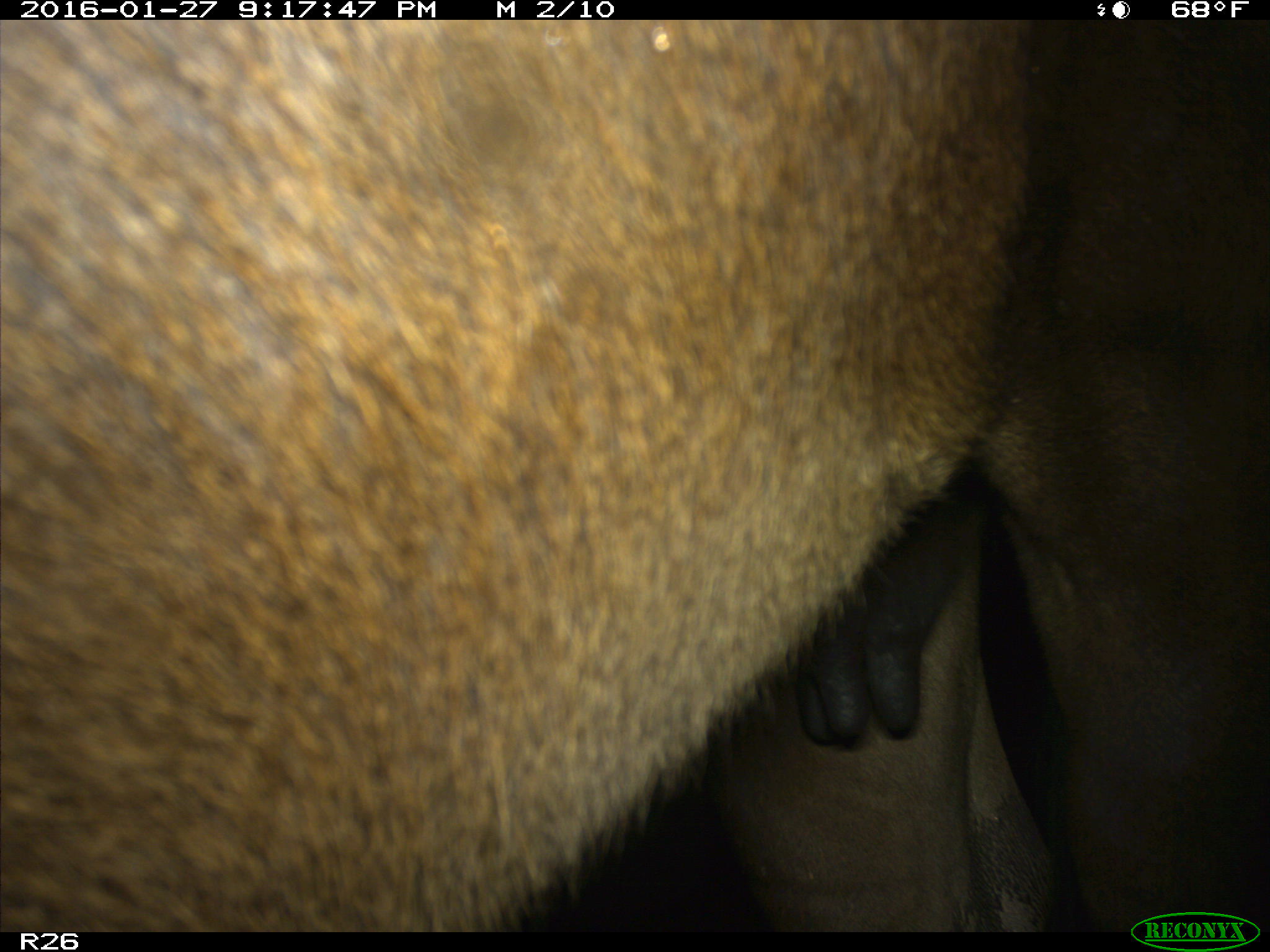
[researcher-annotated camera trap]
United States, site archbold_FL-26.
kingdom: Animalia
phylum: Chordata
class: Mammalia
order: Artiodactyla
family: Bovidae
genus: Bos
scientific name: Bos taurus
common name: domestic cow